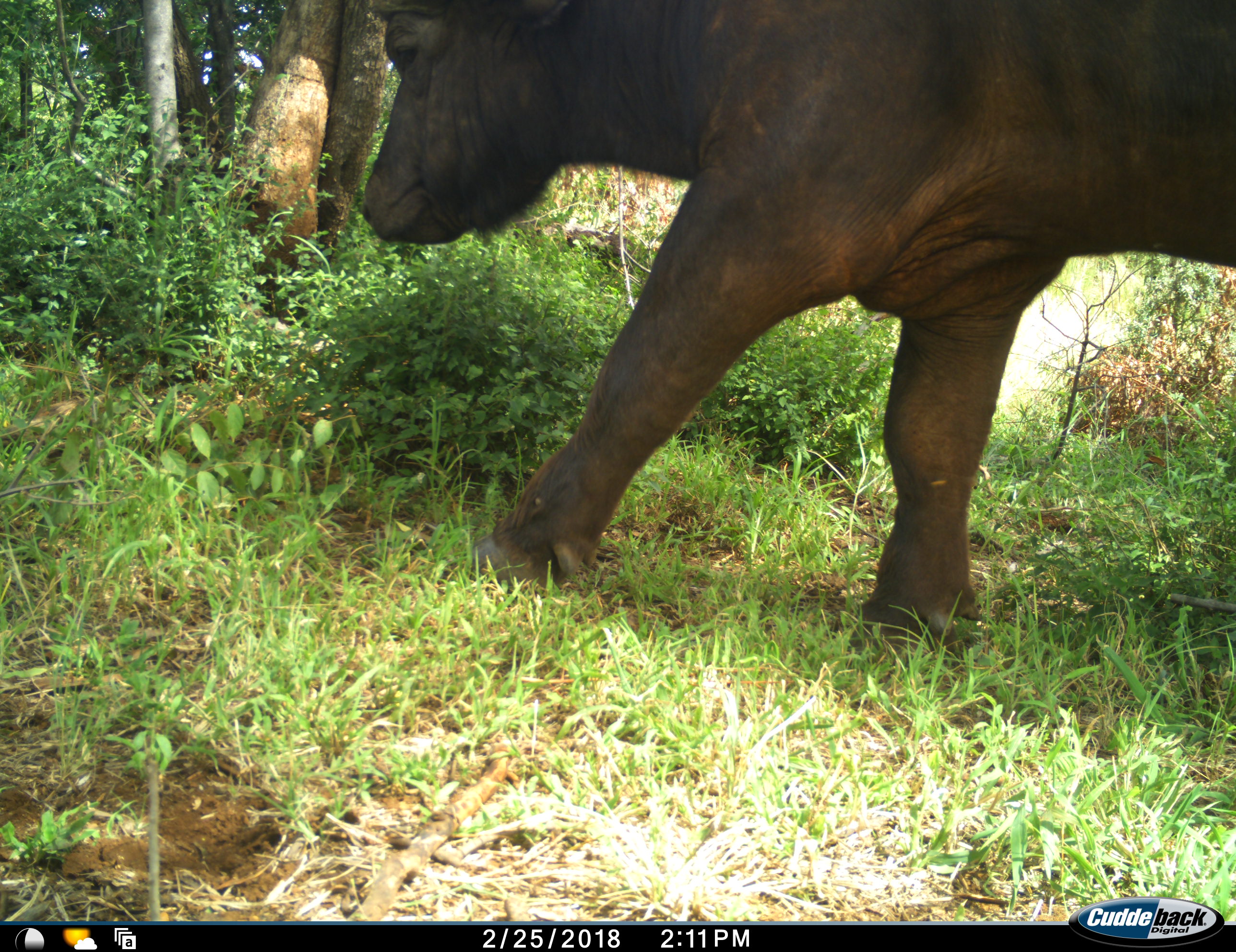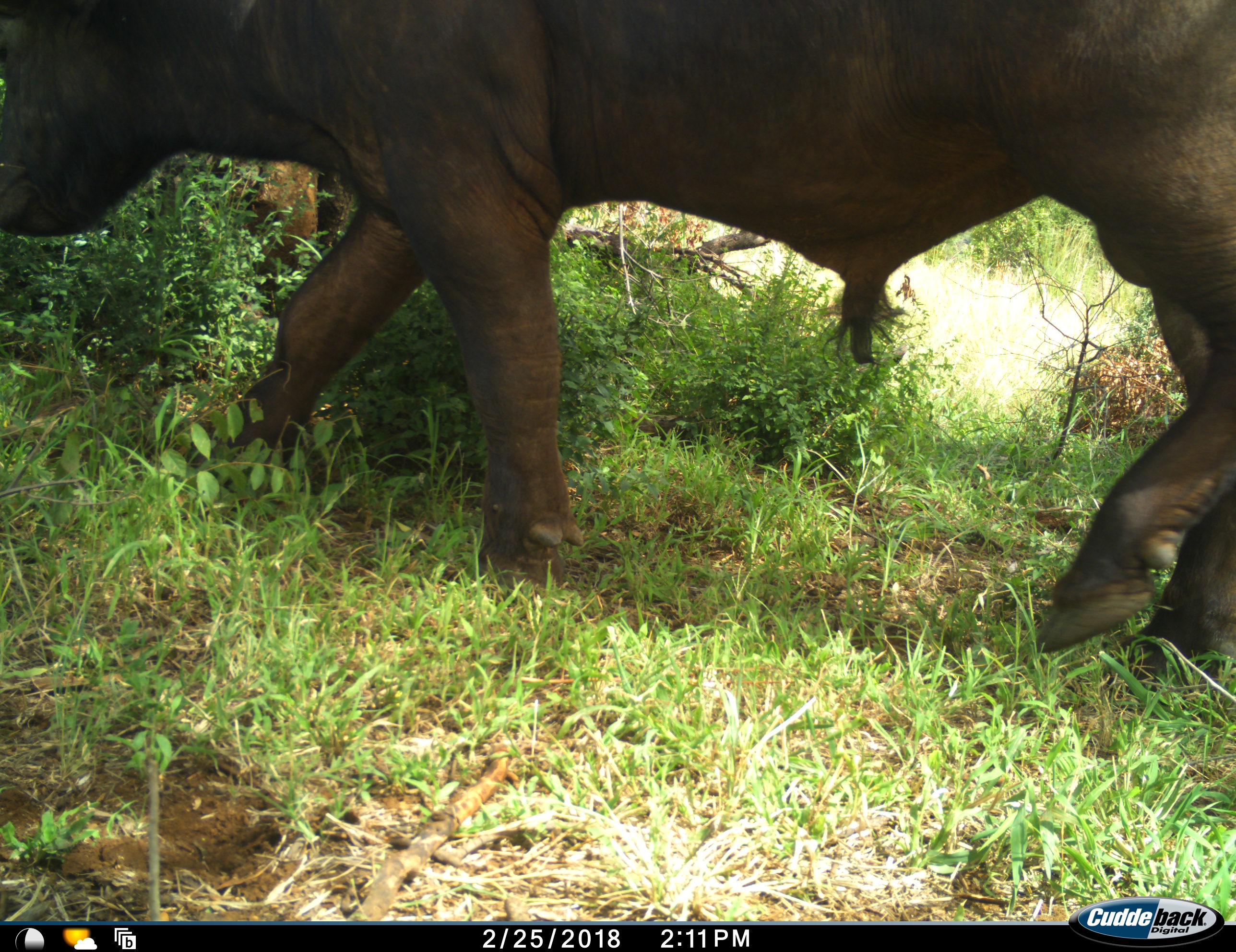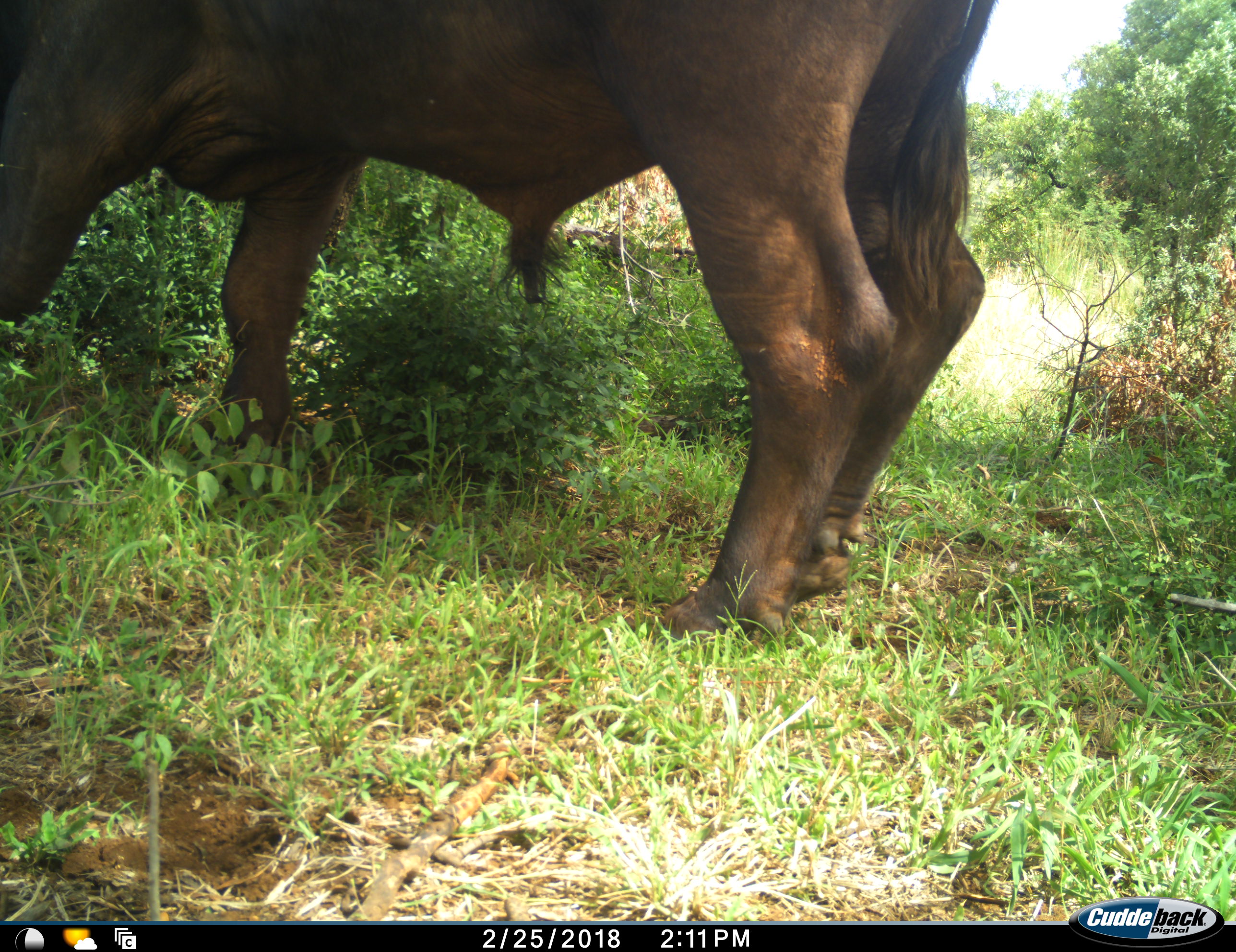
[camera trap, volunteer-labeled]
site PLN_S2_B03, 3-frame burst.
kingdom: Animalia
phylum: Chordata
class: Mammalia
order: Artiodactyla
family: Bovidae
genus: Syncerus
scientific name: Syncerus caffer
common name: african buffalo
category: buffalo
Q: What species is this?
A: Buffalo (african buffalo) (Syncerus caffer).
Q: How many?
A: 1.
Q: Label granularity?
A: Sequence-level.